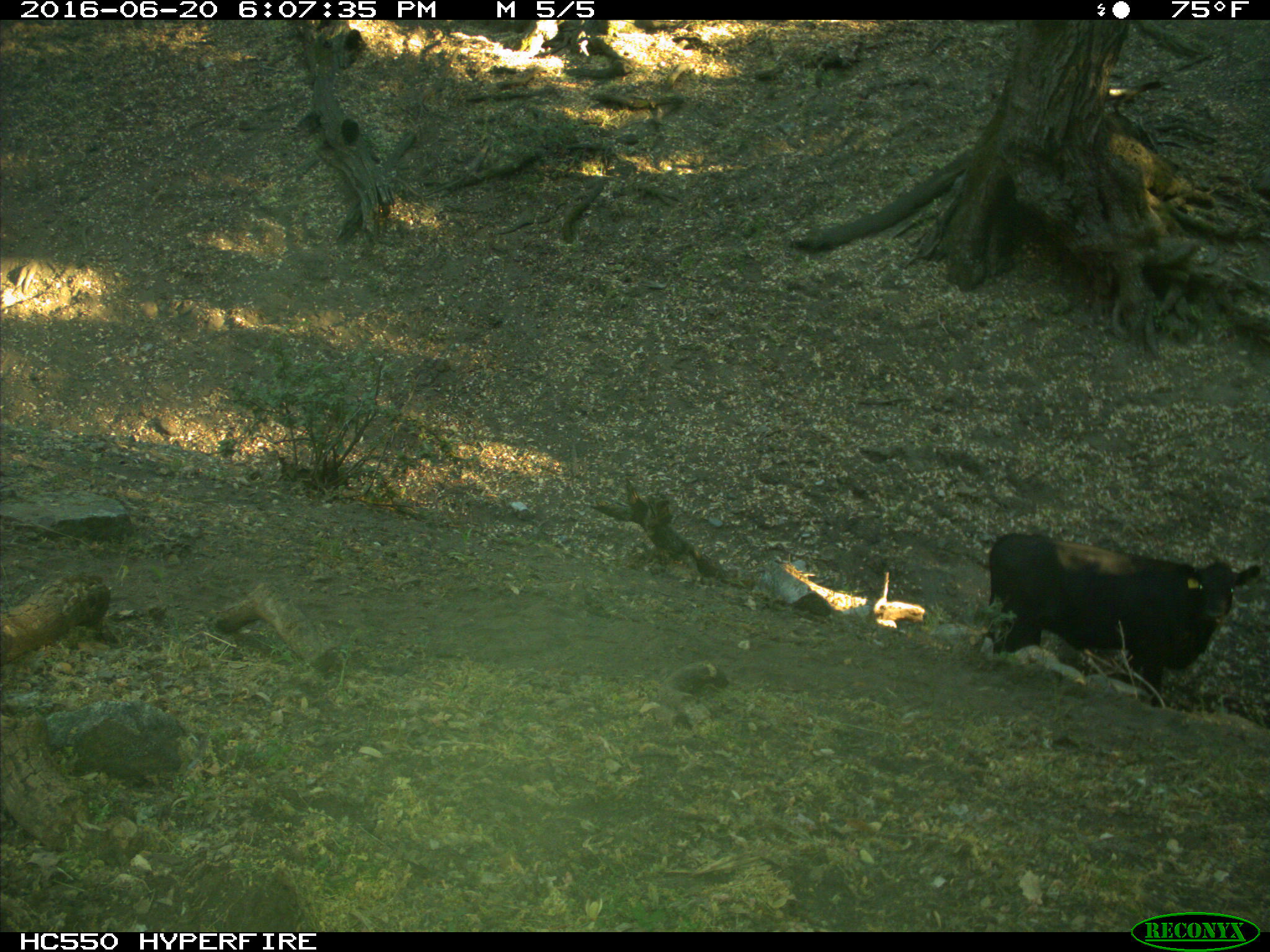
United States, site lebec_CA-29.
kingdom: Animalia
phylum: Chordata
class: Mammalia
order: Artiodactyla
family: Bovidae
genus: Bos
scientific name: Bos taurus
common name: domestic cow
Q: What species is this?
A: Bos taurus (domestic cow).